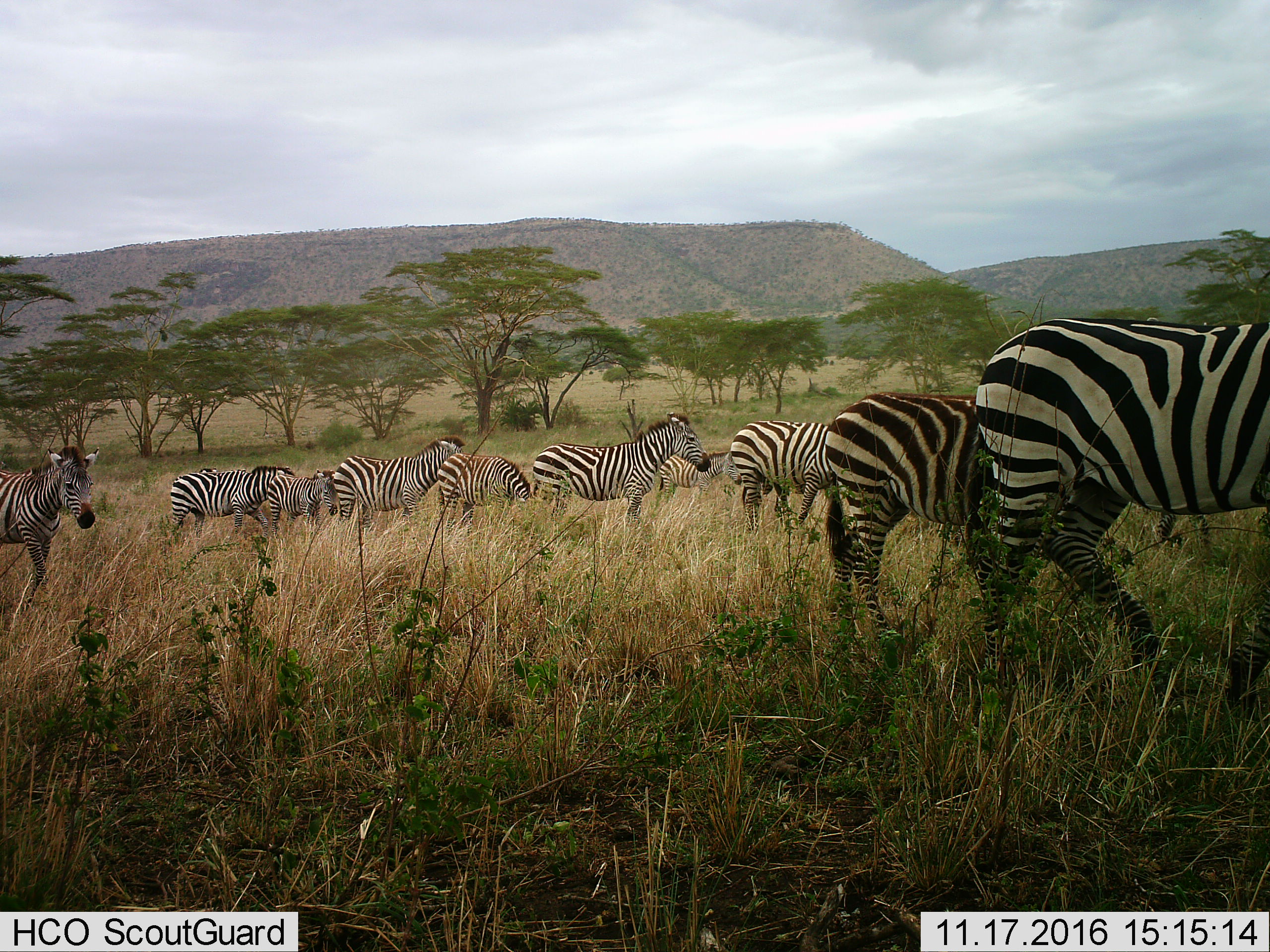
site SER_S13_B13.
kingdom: Animalia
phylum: Chordata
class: Mammalia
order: Perissodactyla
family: Equidae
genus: Equus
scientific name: Equus quagga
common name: plains zebra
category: zebraplains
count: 10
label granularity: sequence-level